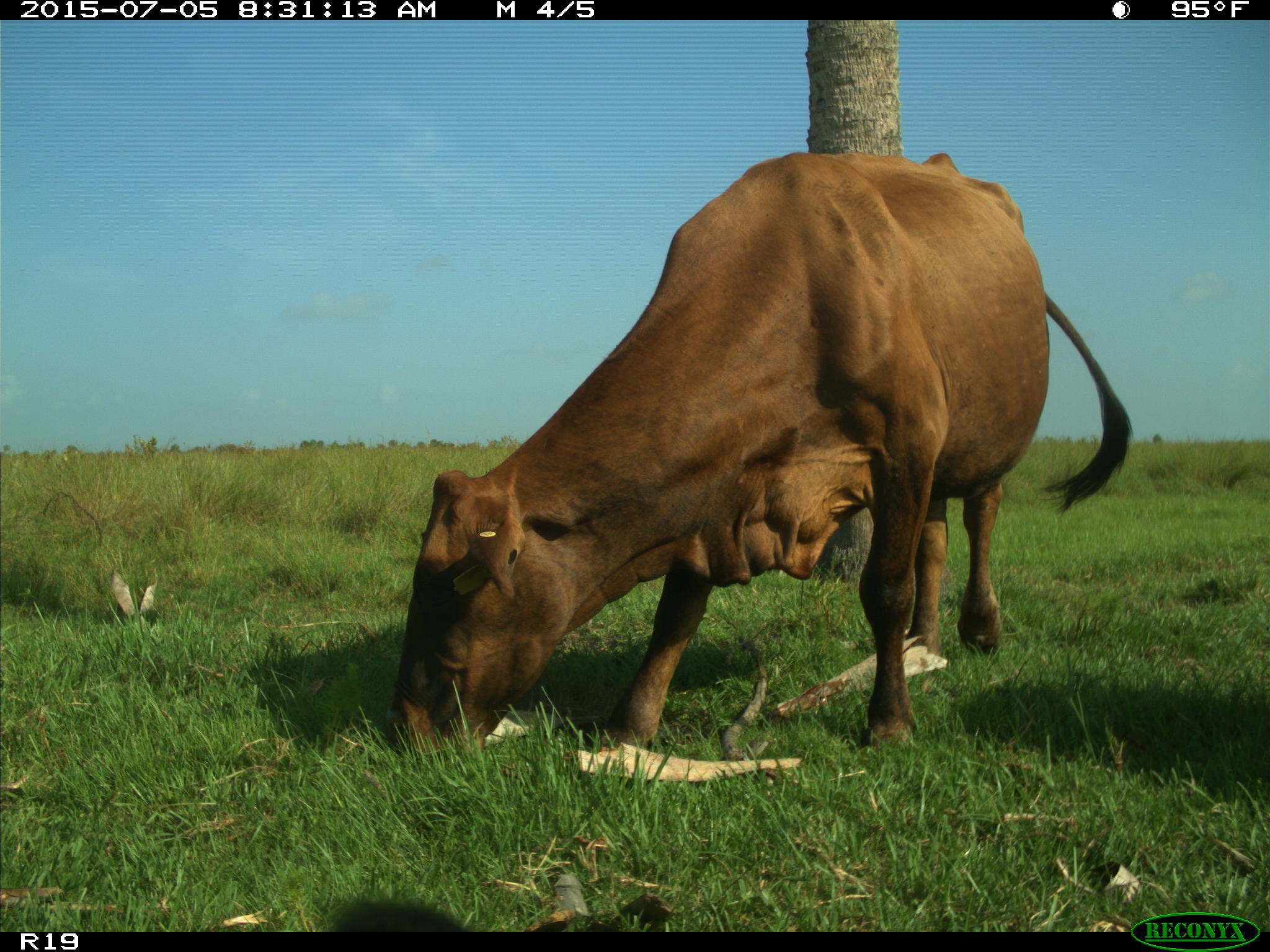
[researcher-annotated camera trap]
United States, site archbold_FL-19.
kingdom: Animalia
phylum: Chordata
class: Mammalia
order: Artiodactyla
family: Bovidae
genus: Bos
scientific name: Bos taurus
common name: domestic cow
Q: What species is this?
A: Bos taurus (domestic cow).